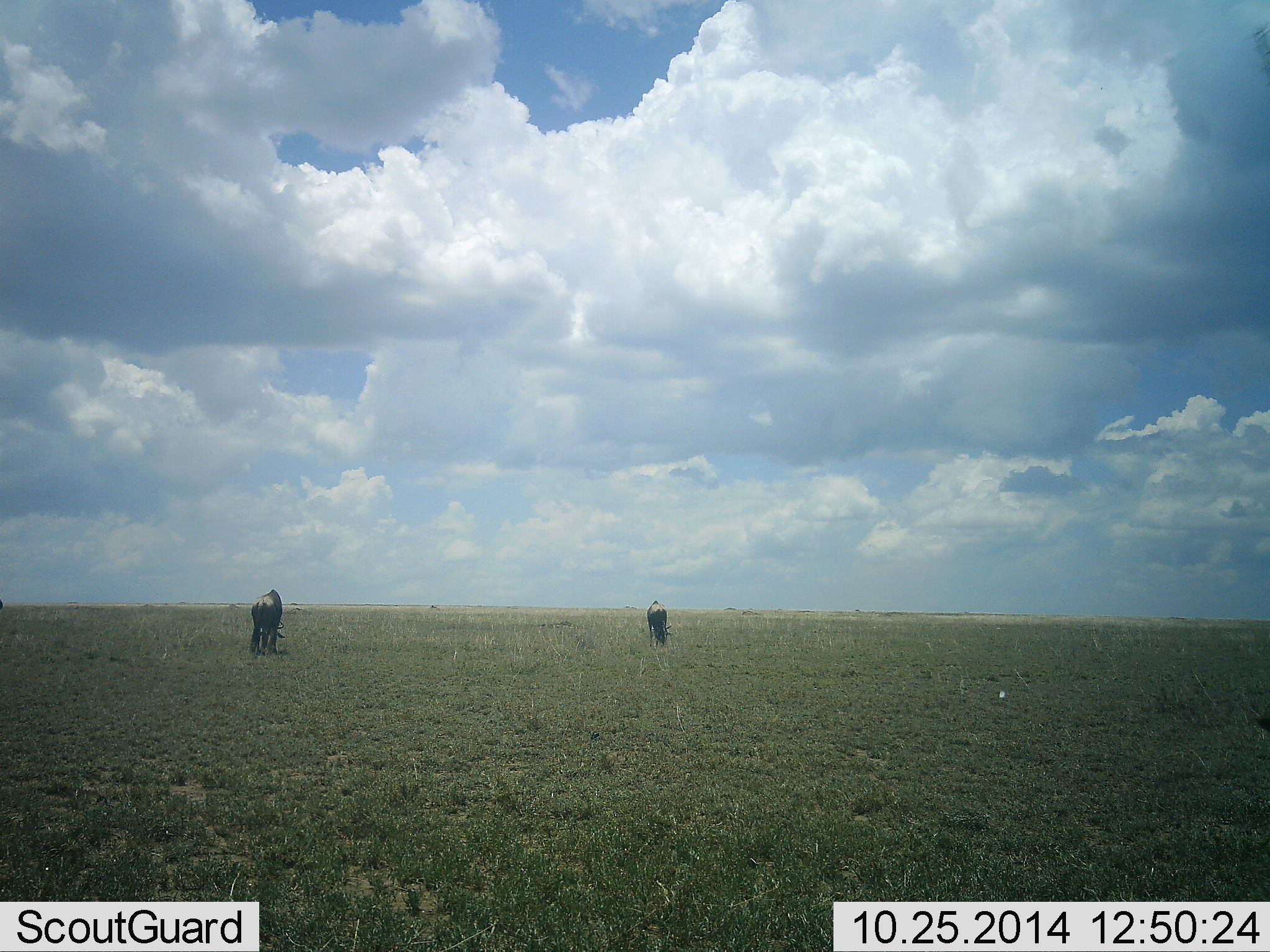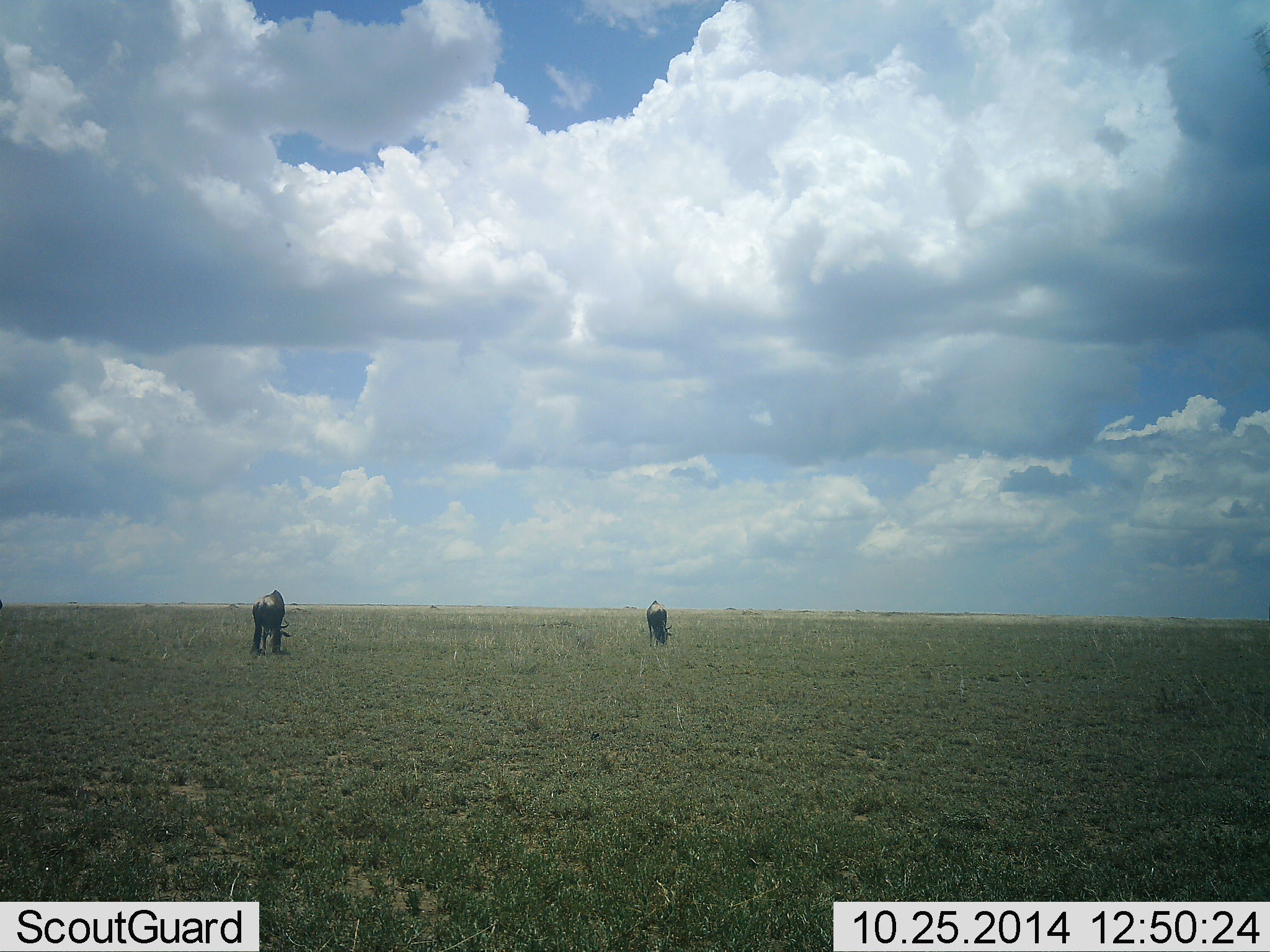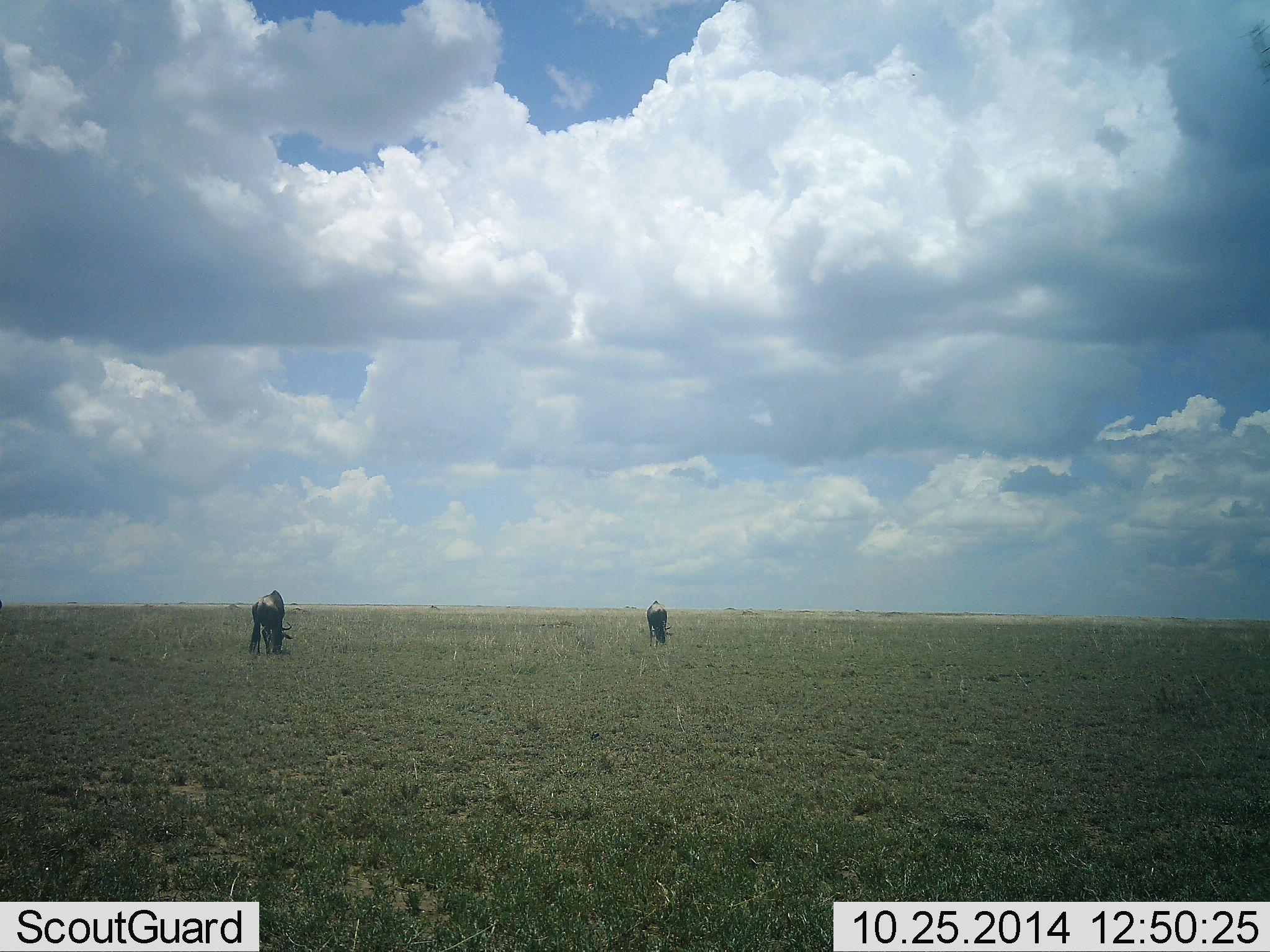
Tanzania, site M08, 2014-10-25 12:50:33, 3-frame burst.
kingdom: Animalia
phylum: Chordata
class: Mammalia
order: Artiodactyla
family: Bovidae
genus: Connochaetes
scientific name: Connochaetes taurinus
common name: blue wildebeest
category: wildebeest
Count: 2.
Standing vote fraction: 18%.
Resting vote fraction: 0%.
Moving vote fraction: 0%.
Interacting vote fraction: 0%.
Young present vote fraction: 0%.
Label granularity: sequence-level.